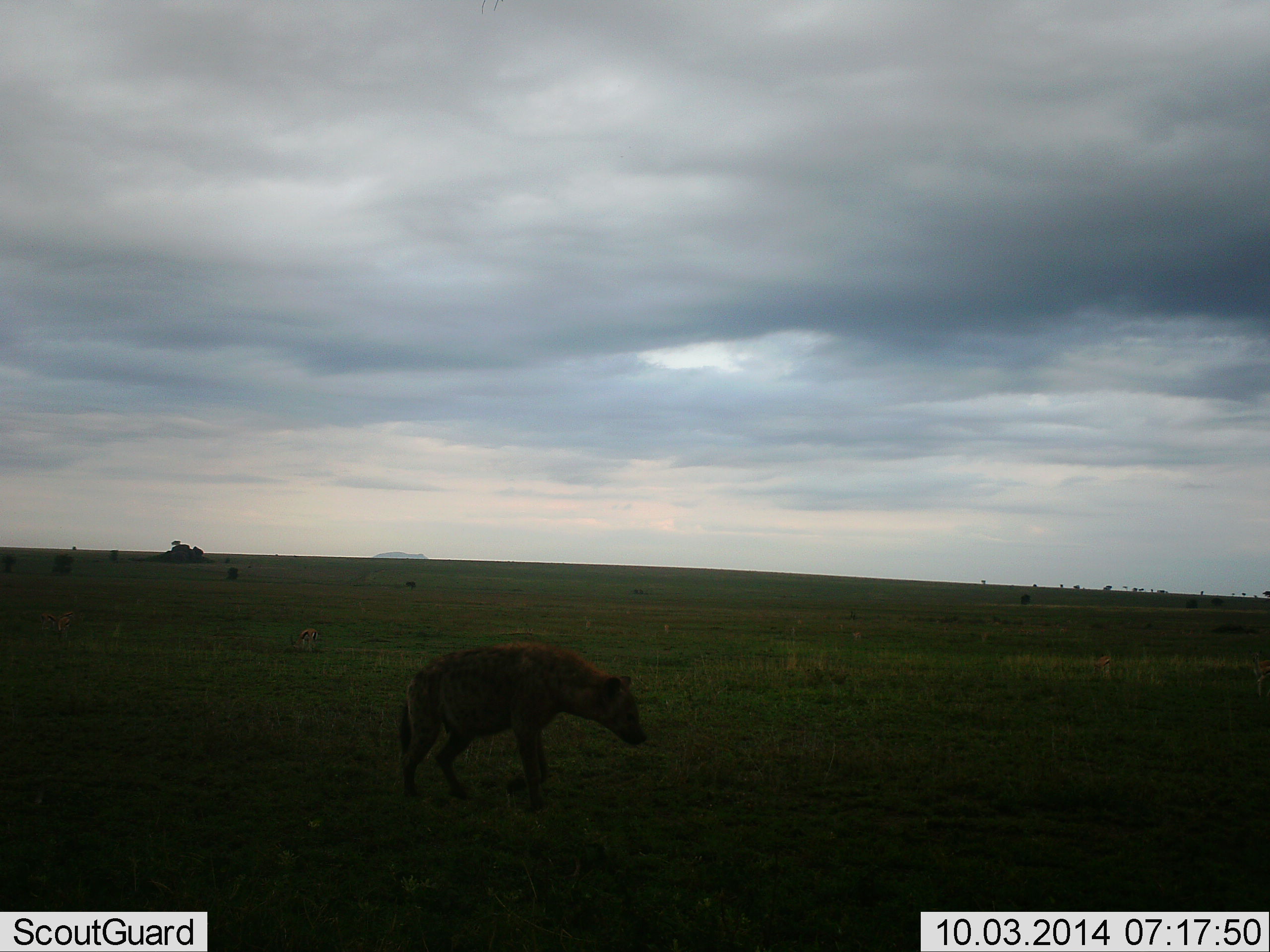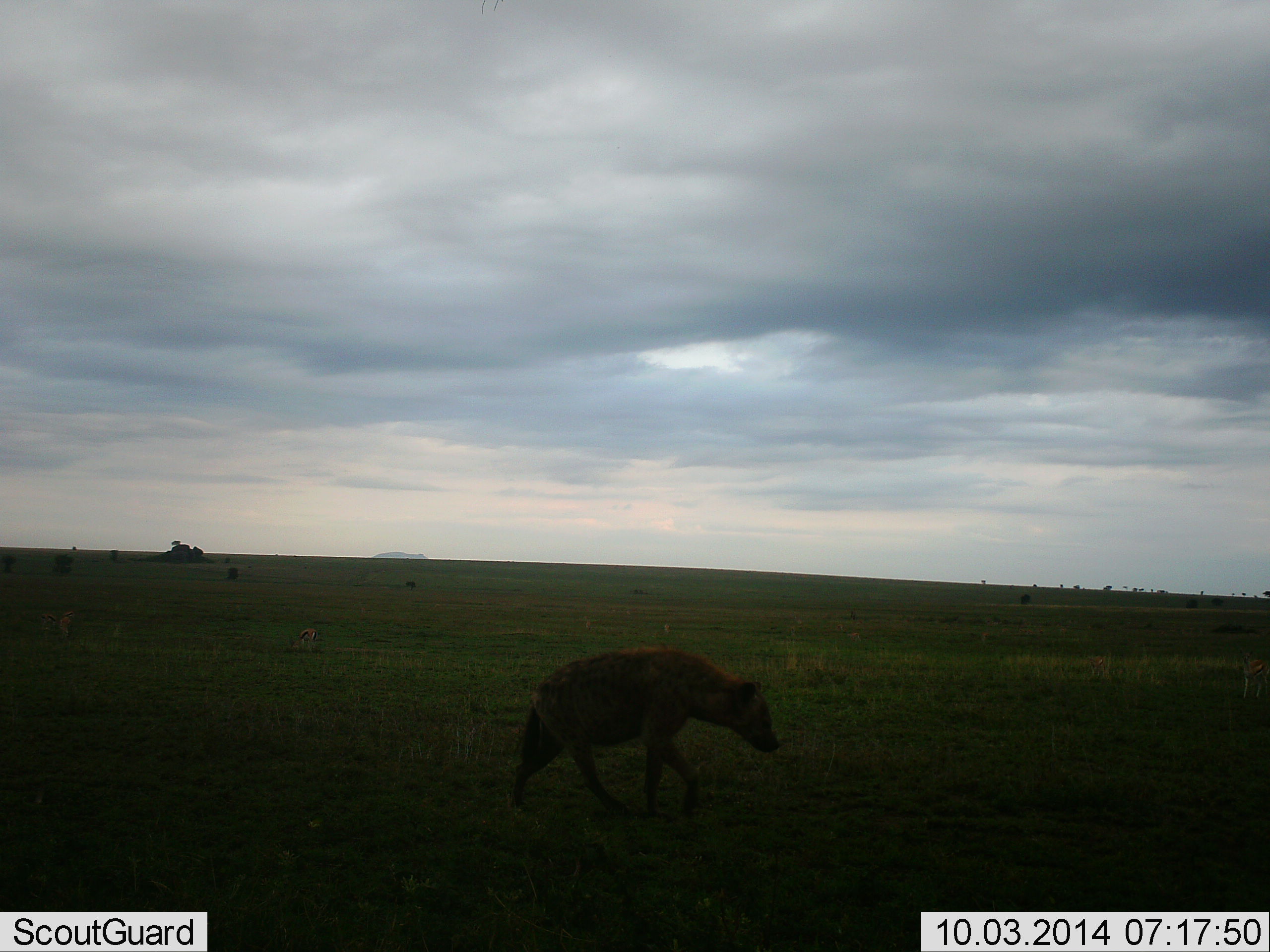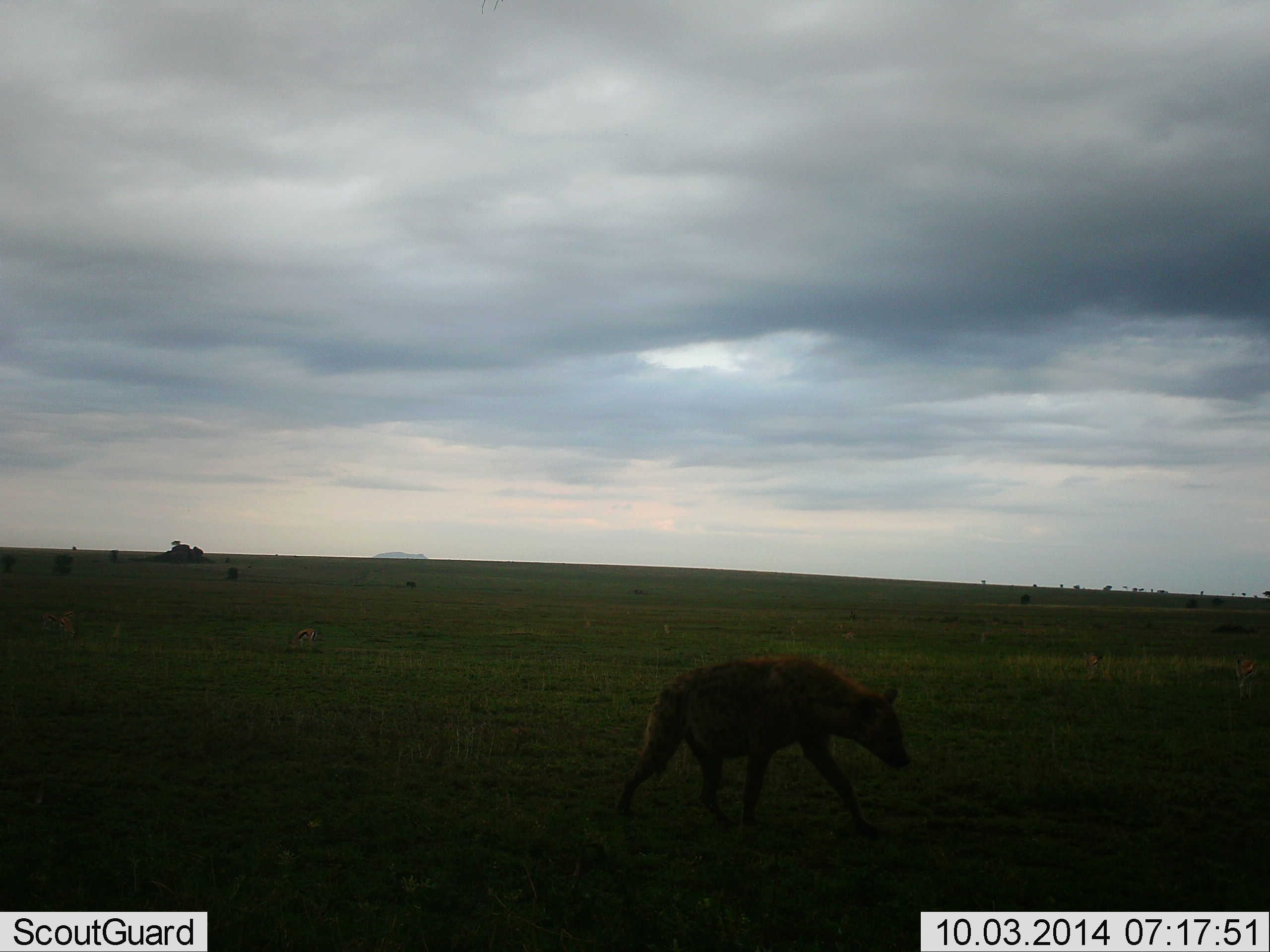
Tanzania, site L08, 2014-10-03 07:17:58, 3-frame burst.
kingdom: Animalia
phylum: Chordata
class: Mammalia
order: Carnivora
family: Hyaenidae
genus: Crocuta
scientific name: Crocuta crocuta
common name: spotted hyena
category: hyenaspotted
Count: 1.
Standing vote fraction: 0%.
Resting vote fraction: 0%.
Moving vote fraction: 100%.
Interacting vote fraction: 0%.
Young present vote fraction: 0%.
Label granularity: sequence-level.